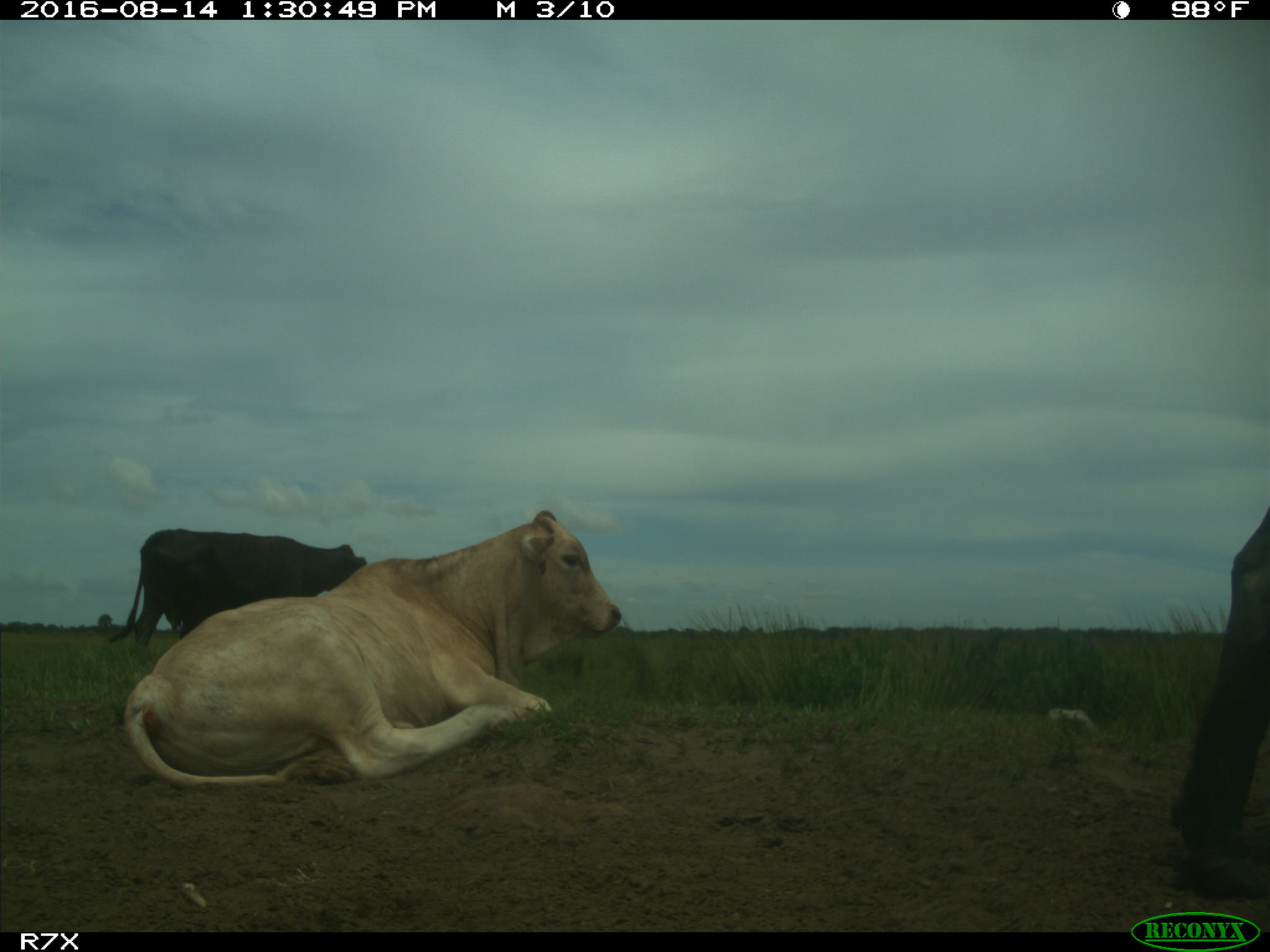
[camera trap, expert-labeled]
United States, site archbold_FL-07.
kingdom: Animalia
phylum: Chordata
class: Mammalia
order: Artiodactyla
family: Bovidae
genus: Bos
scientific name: Bos taurus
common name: domestic cow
Bos taurus (domestic cow).